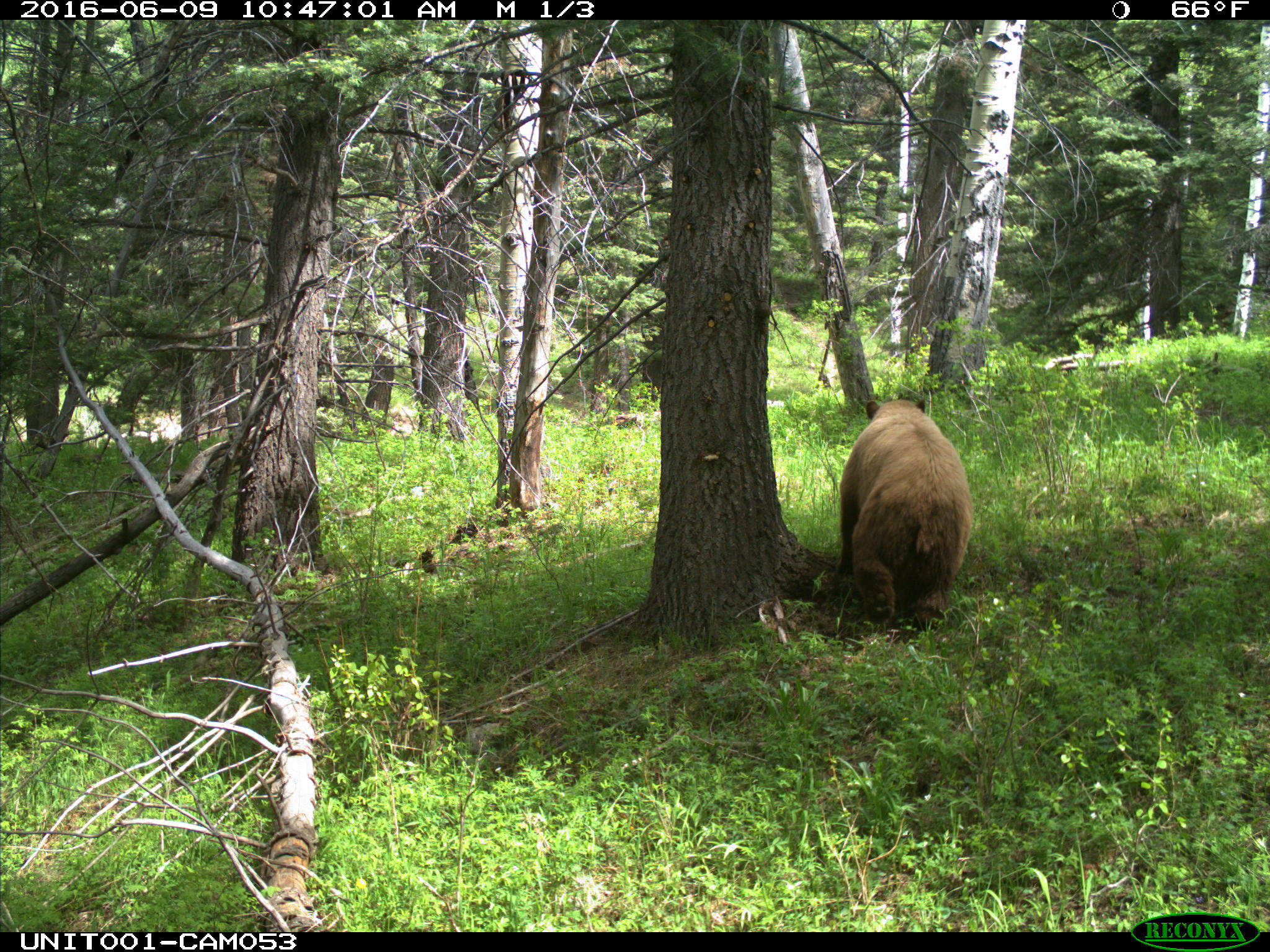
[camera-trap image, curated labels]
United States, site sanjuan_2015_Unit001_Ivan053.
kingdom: Animalia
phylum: Chordata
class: Mammalia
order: Carnivora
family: Ursidae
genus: Ursus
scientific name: Ursus americanus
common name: american black bear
Ursus americanus (american black bear).